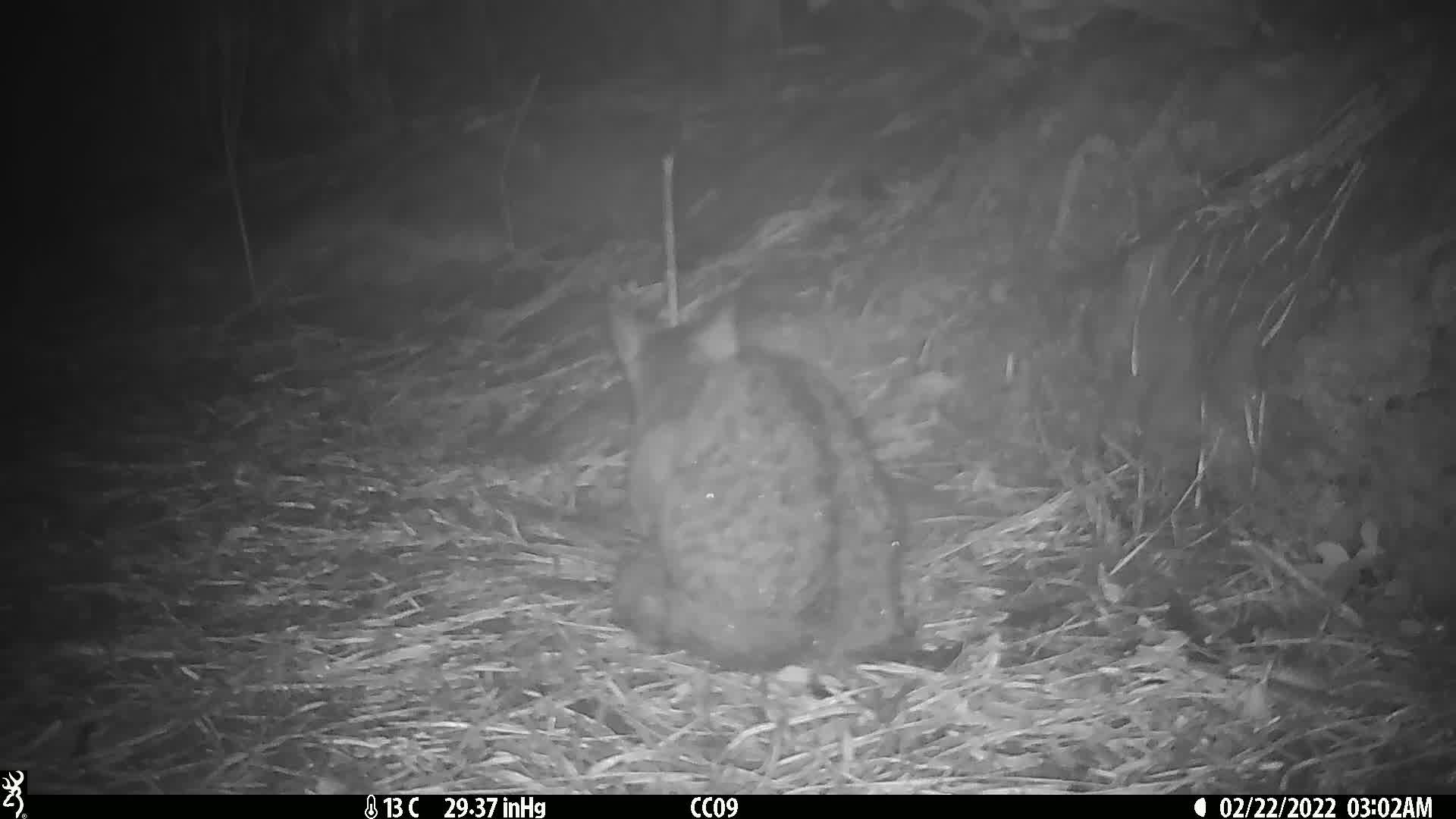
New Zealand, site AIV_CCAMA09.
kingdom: Animalia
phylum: Chordata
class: Mammalia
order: Carnivora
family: Felidae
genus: Felis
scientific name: Felis catus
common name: domestic cat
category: cat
Cat (domestic cat) (Felis catus).